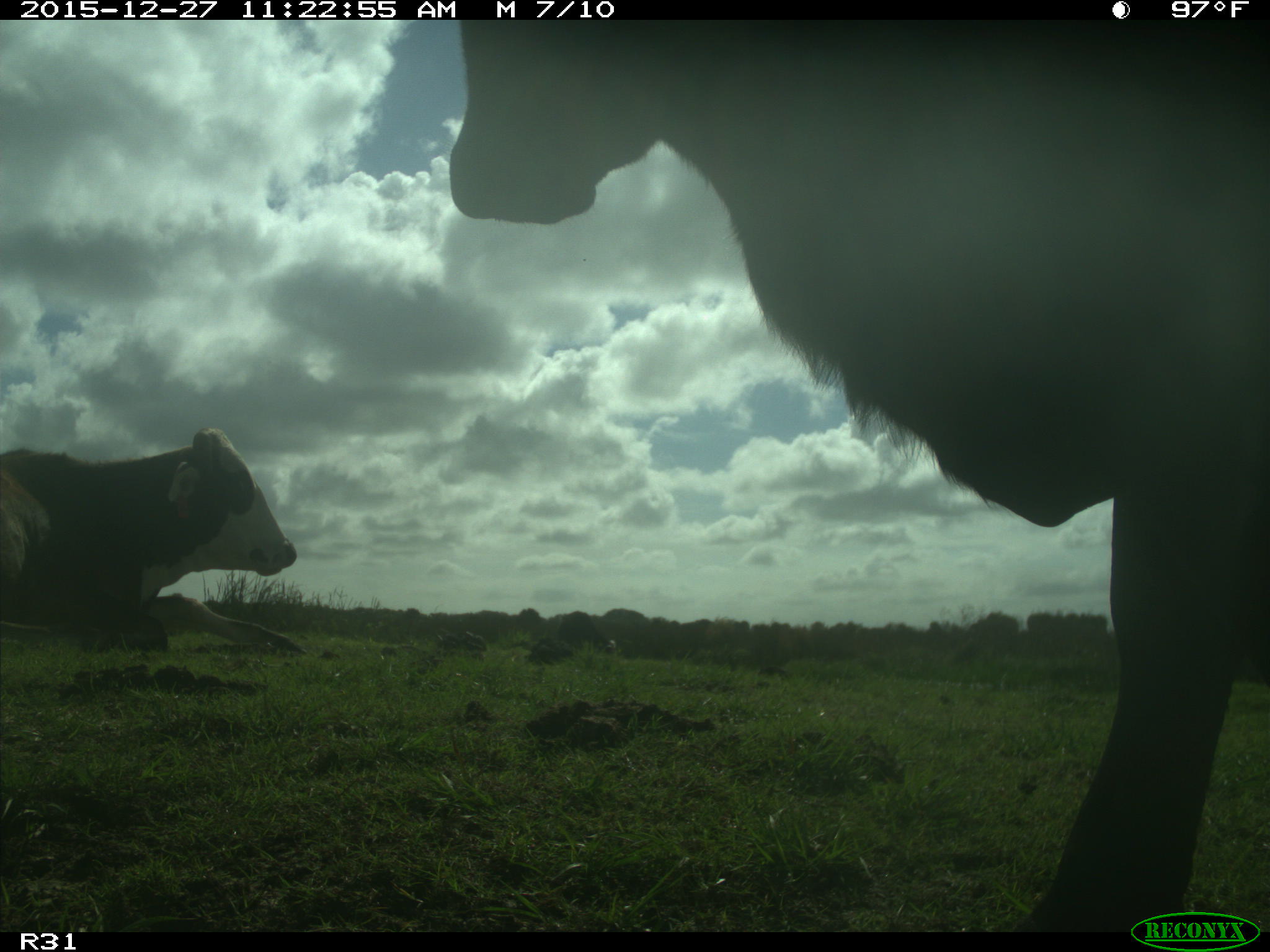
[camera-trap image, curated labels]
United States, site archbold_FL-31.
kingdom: Animalia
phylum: Chordata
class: Mammalia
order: Artiodactyla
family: Bovidae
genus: Bos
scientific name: Bos taurus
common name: domestic cow